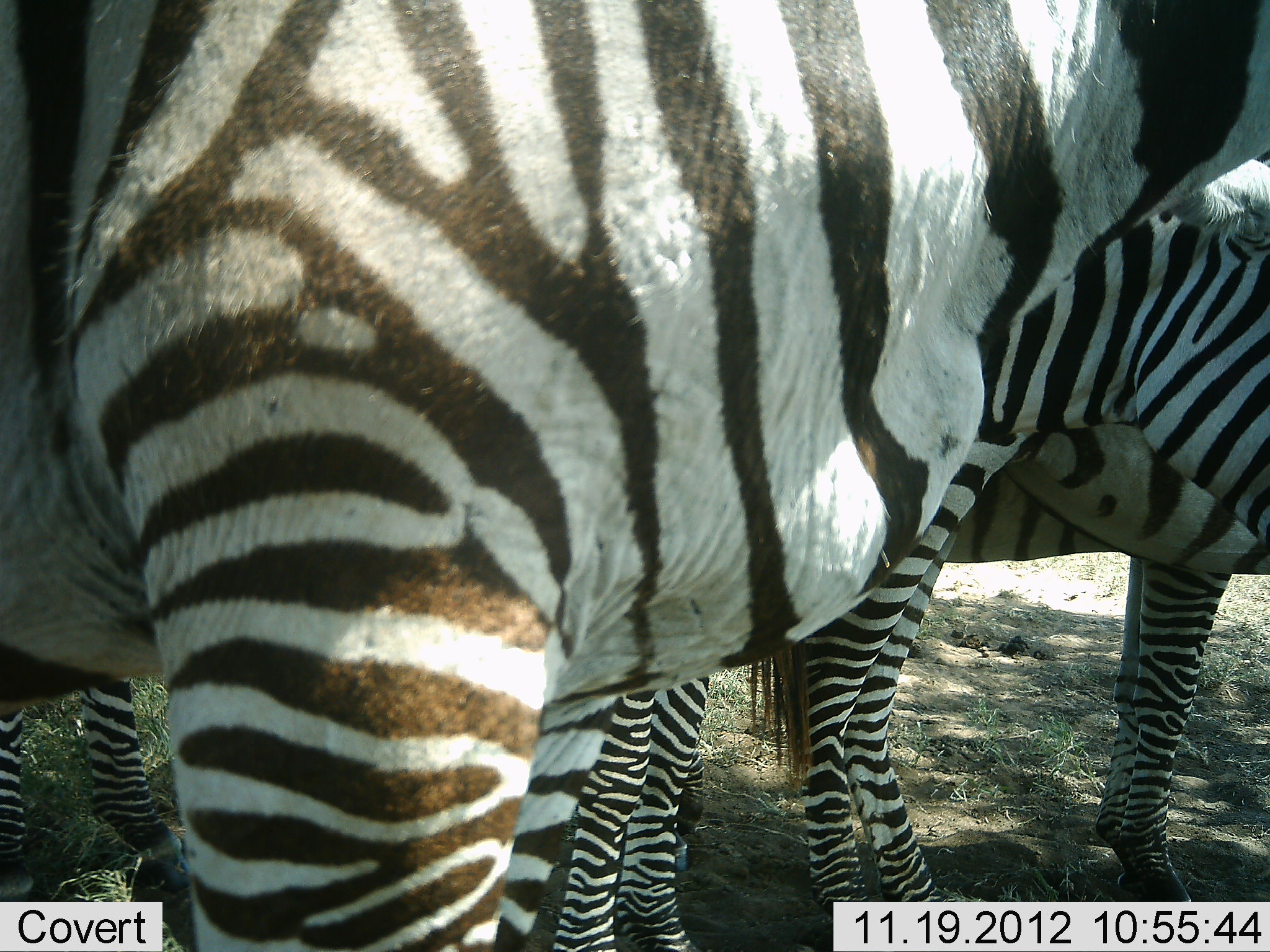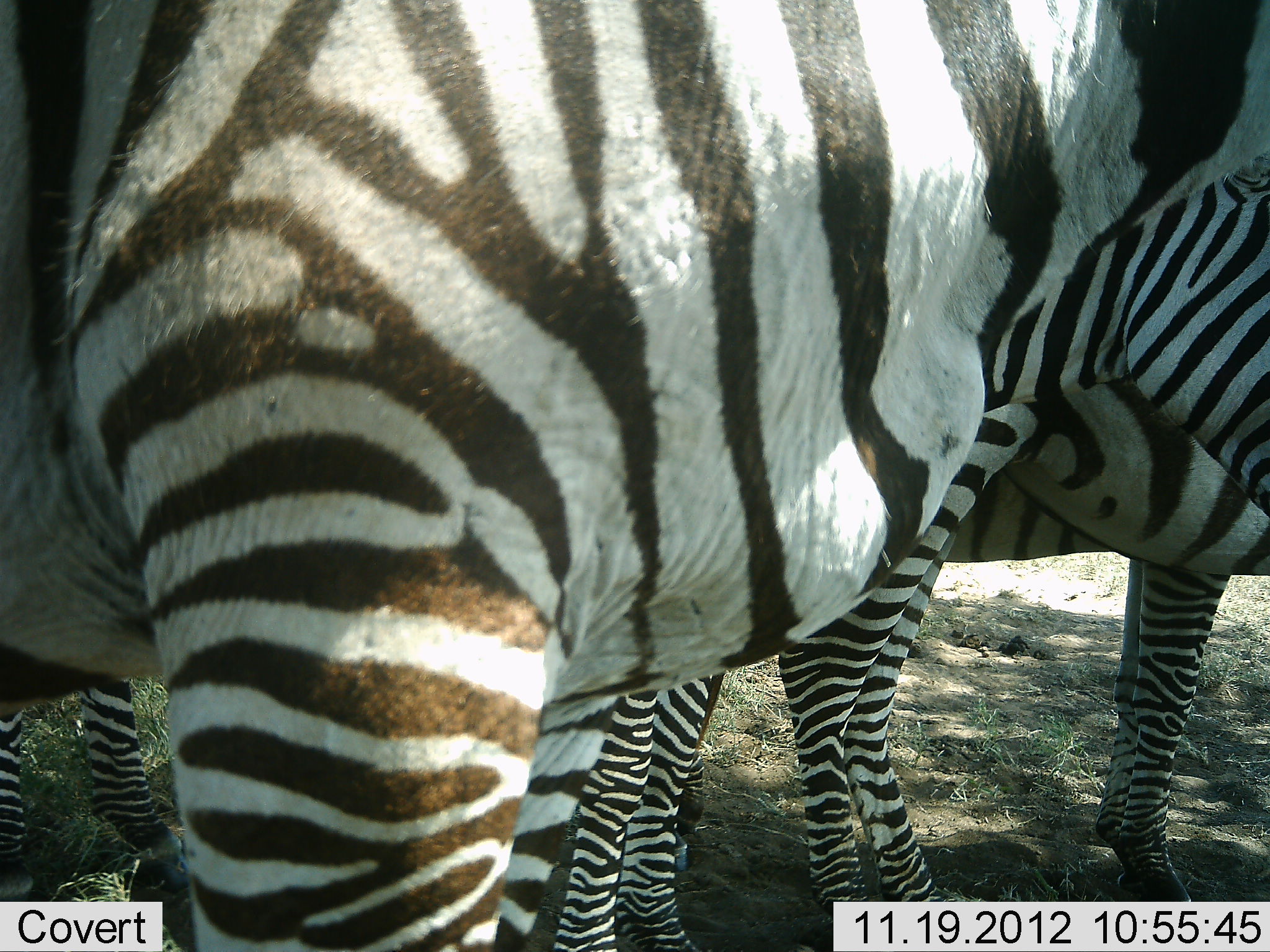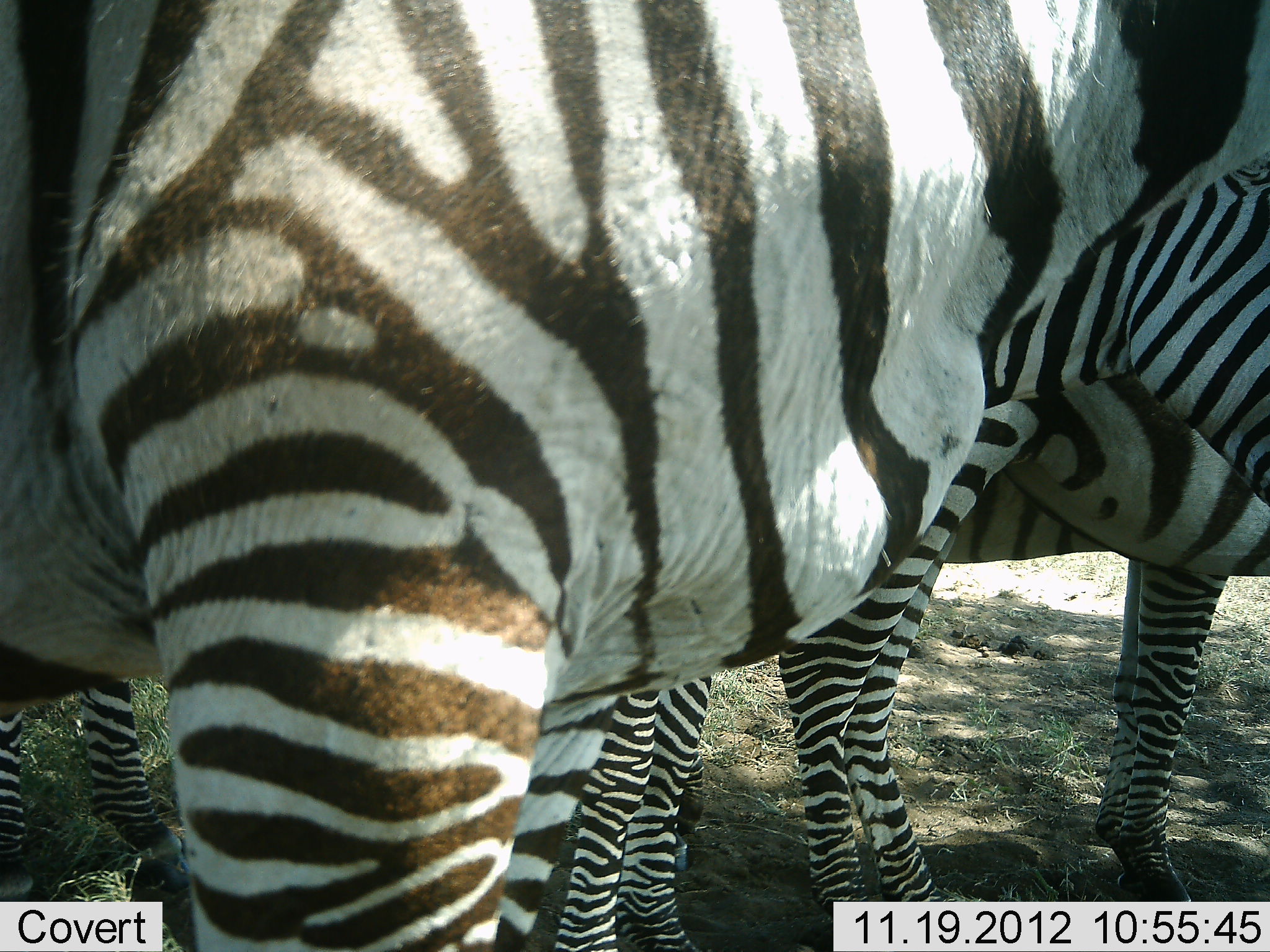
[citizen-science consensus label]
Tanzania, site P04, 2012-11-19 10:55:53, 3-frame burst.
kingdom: Animalia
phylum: Chordata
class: Mammalia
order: Perissodactyla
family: Equidae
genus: Equus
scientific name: Equus quagga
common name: plains zebra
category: zebra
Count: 5.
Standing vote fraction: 100%.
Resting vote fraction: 10%.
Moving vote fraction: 10%.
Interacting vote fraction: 10%.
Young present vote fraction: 0%.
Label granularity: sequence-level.